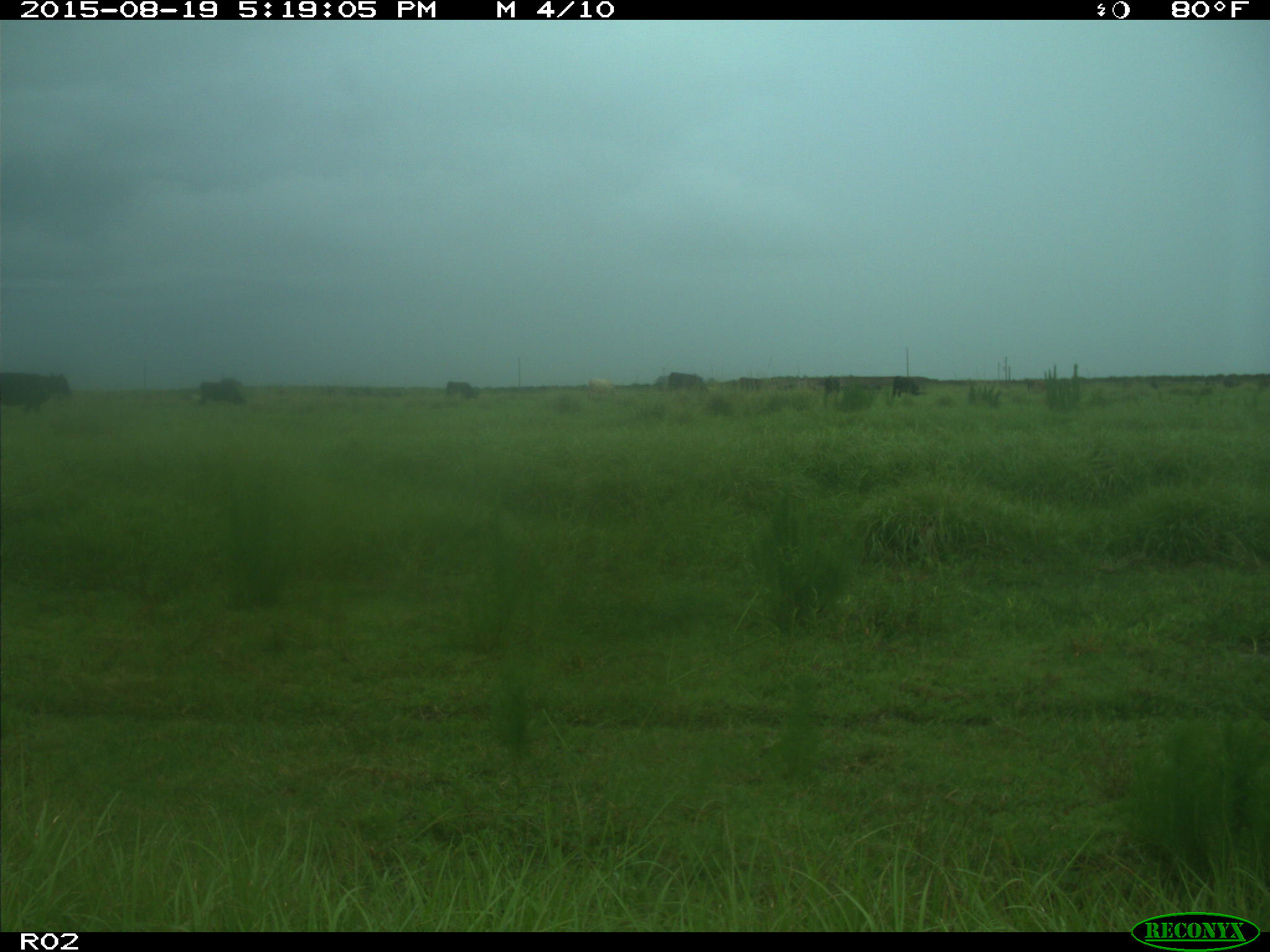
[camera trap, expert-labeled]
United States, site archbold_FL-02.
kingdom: Animalia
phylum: Chordata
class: Mammalia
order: Artiodactyla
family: Bovidae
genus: Bos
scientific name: Bos taurus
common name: domestic cow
Bos taurus (domestic cow).